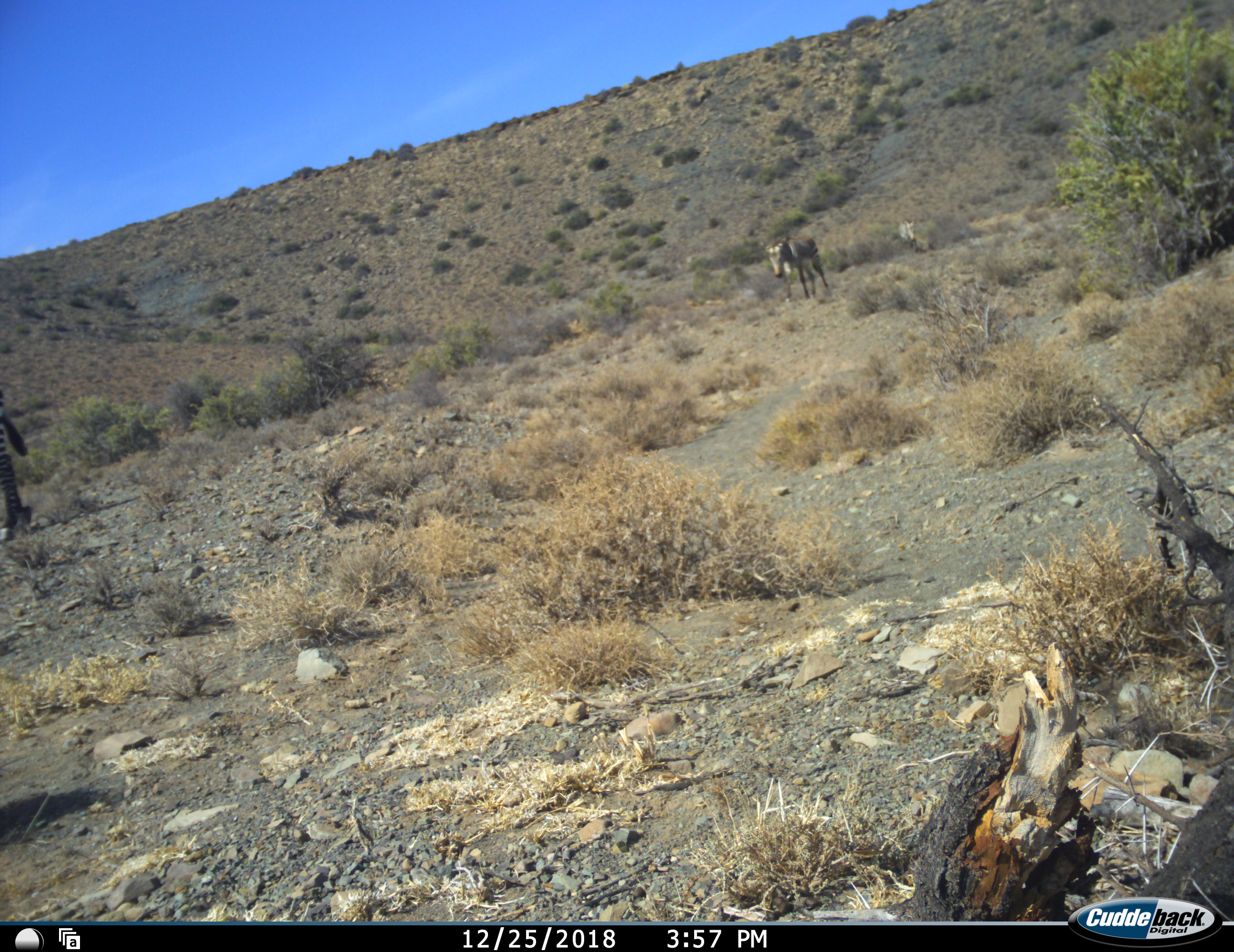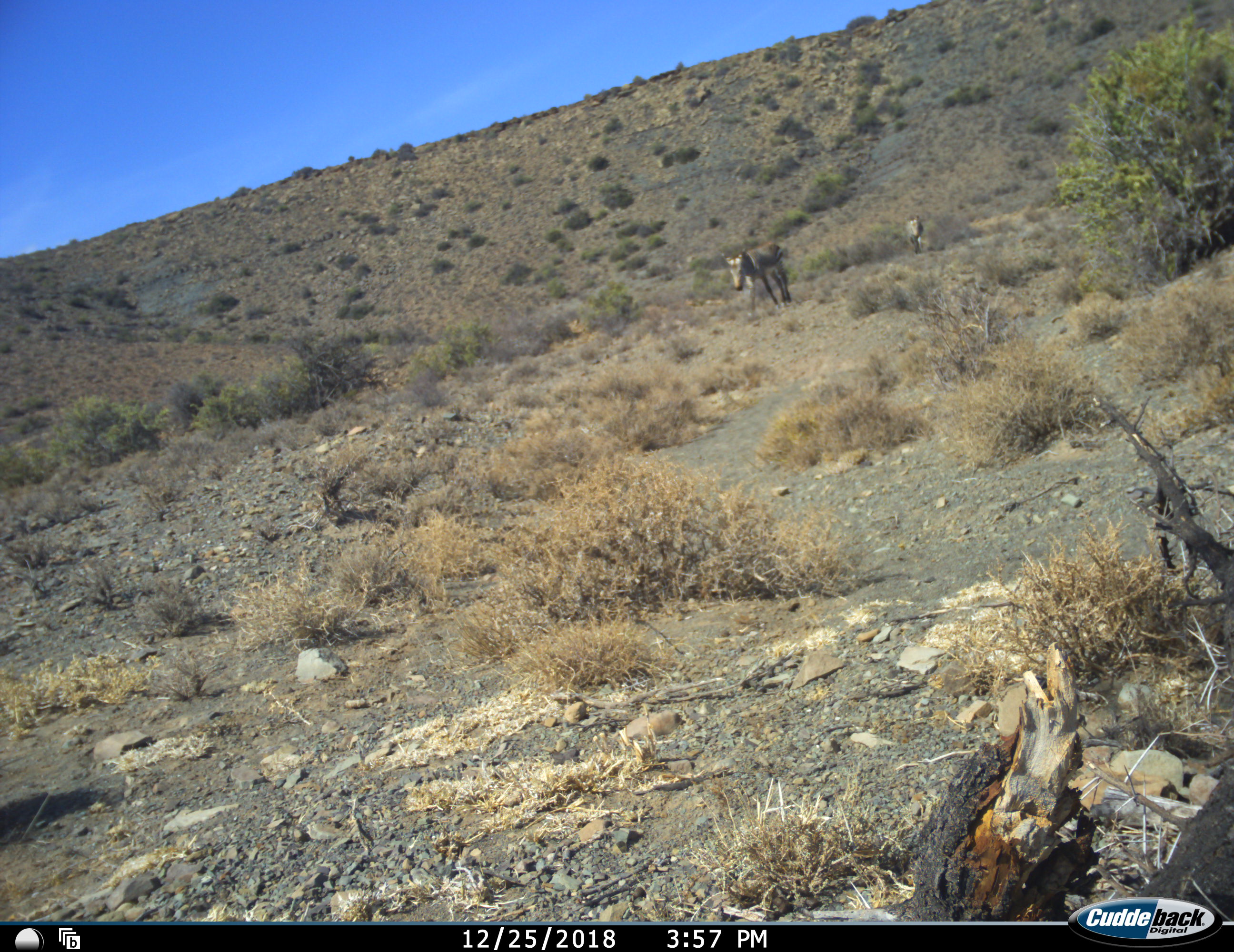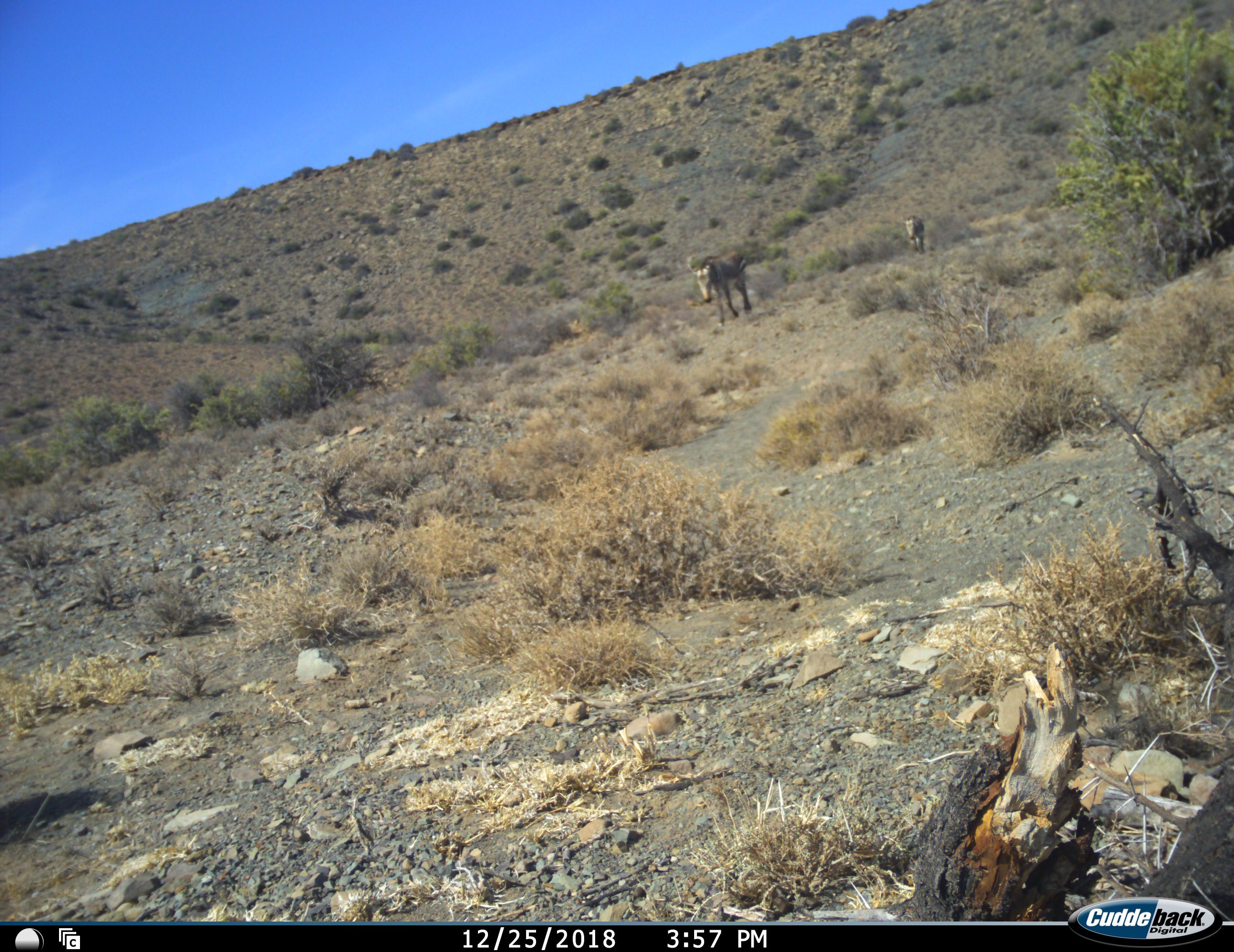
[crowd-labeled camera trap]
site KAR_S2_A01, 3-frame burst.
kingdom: Animalia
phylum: Chordata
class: Mammalia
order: Perissodactyla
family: Equidae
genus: Equus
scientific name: Equus zebra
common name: mountain zebra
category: zebramountain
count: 3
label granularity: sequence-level